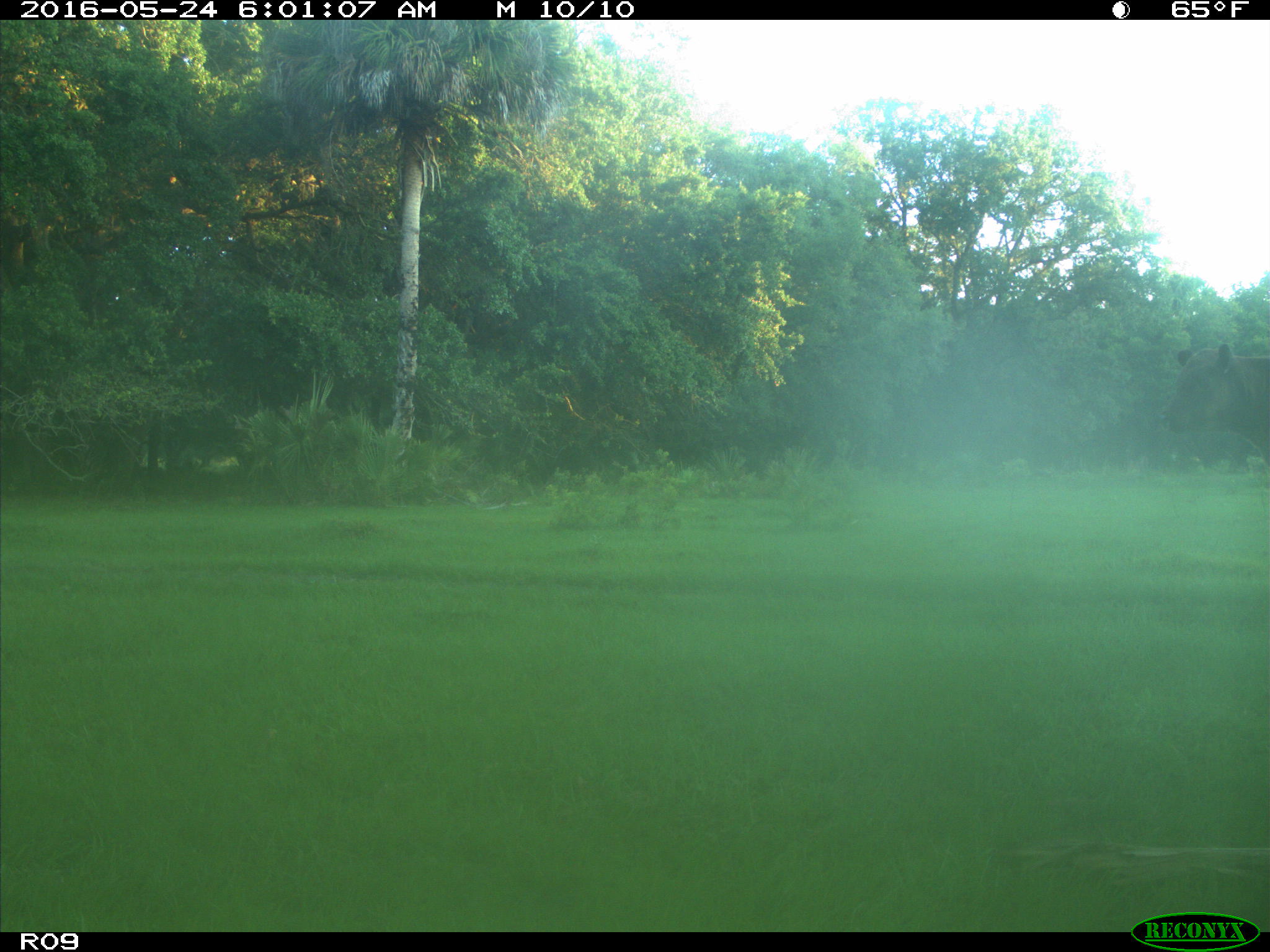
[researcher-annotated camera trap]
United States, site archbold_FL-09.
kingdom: Animalia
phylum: Chordata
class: Mammalia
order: Artiodactyla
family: Bovidae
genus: Bos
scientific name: Bos taurus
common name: domestic cow